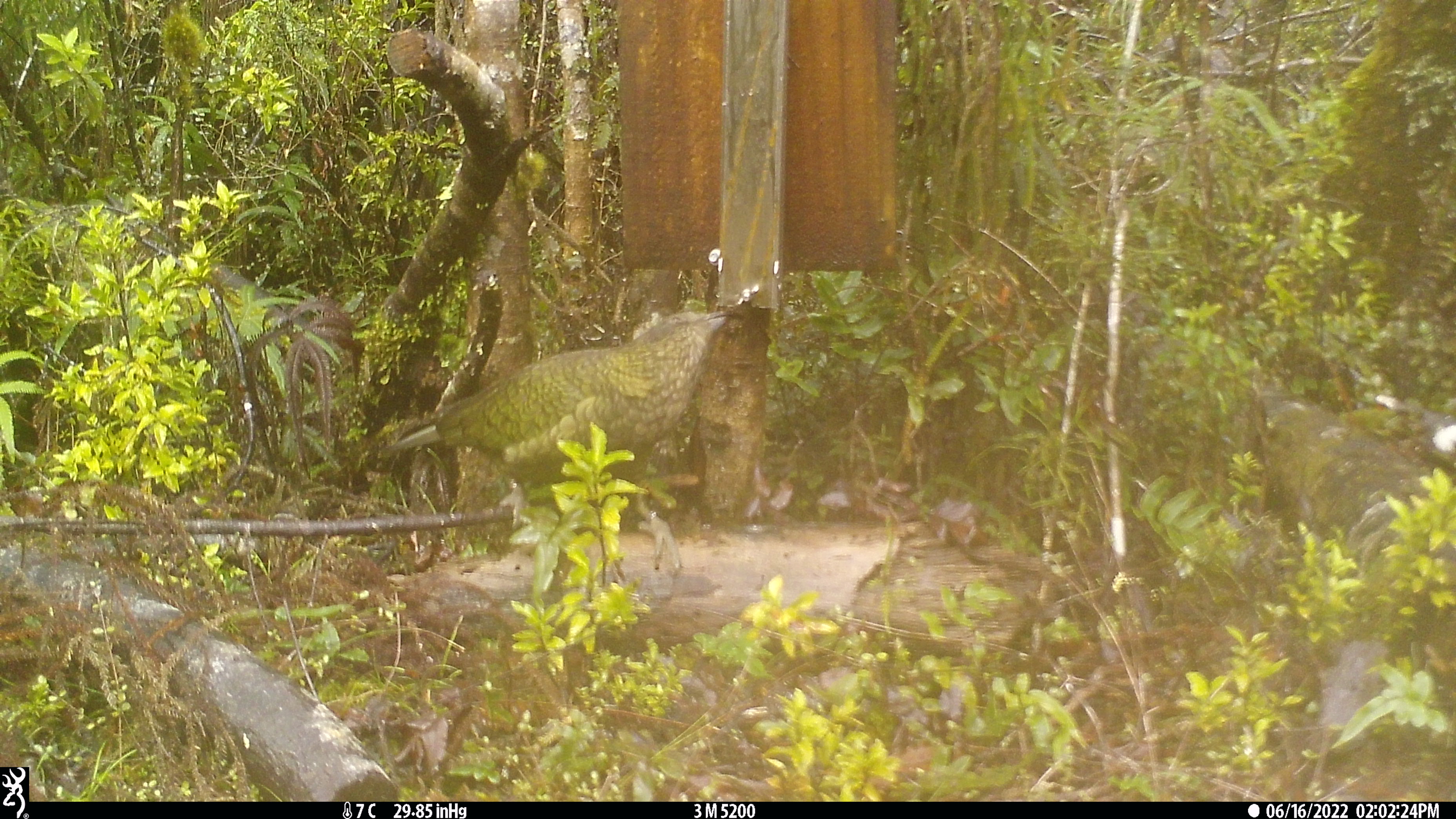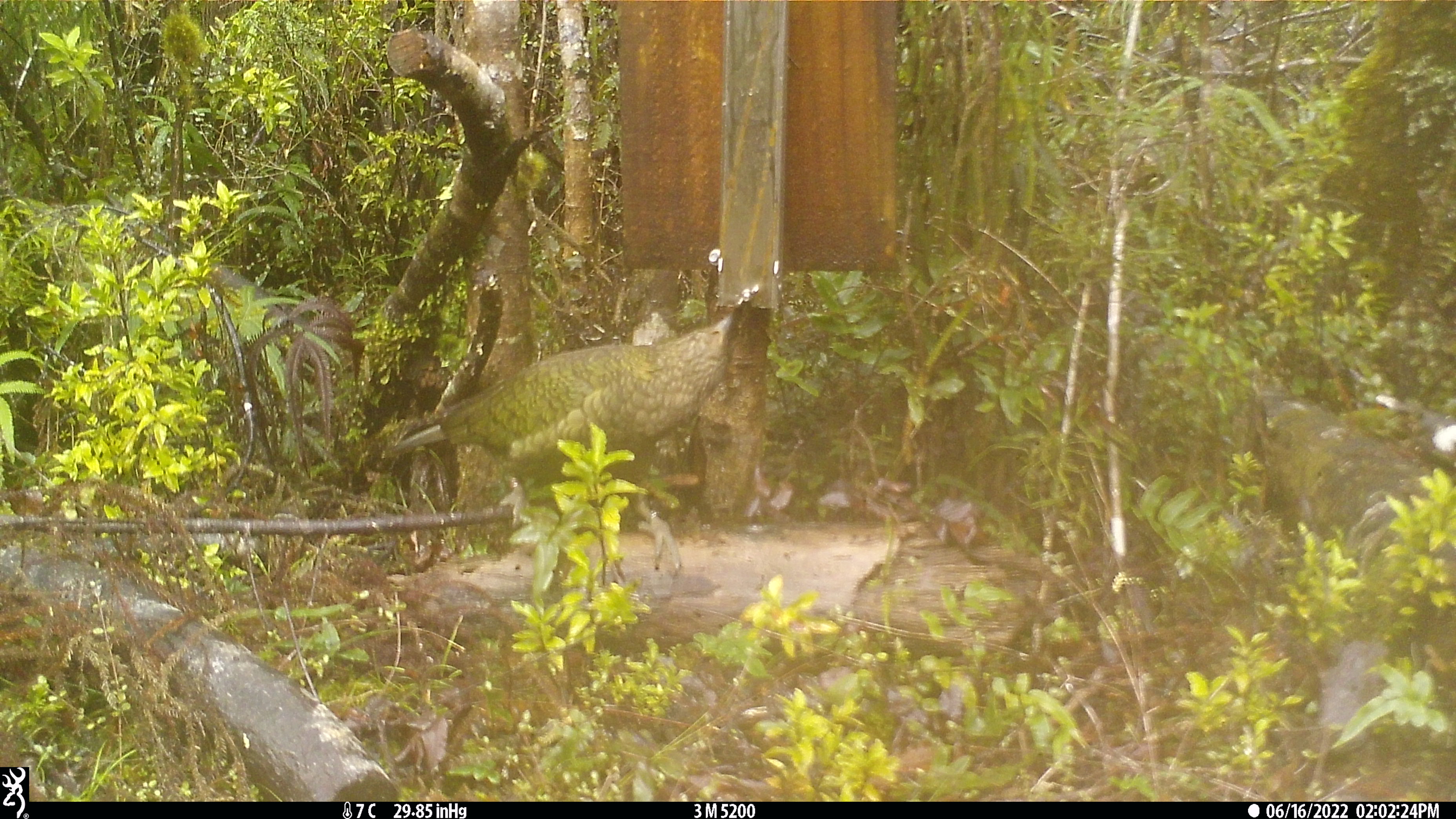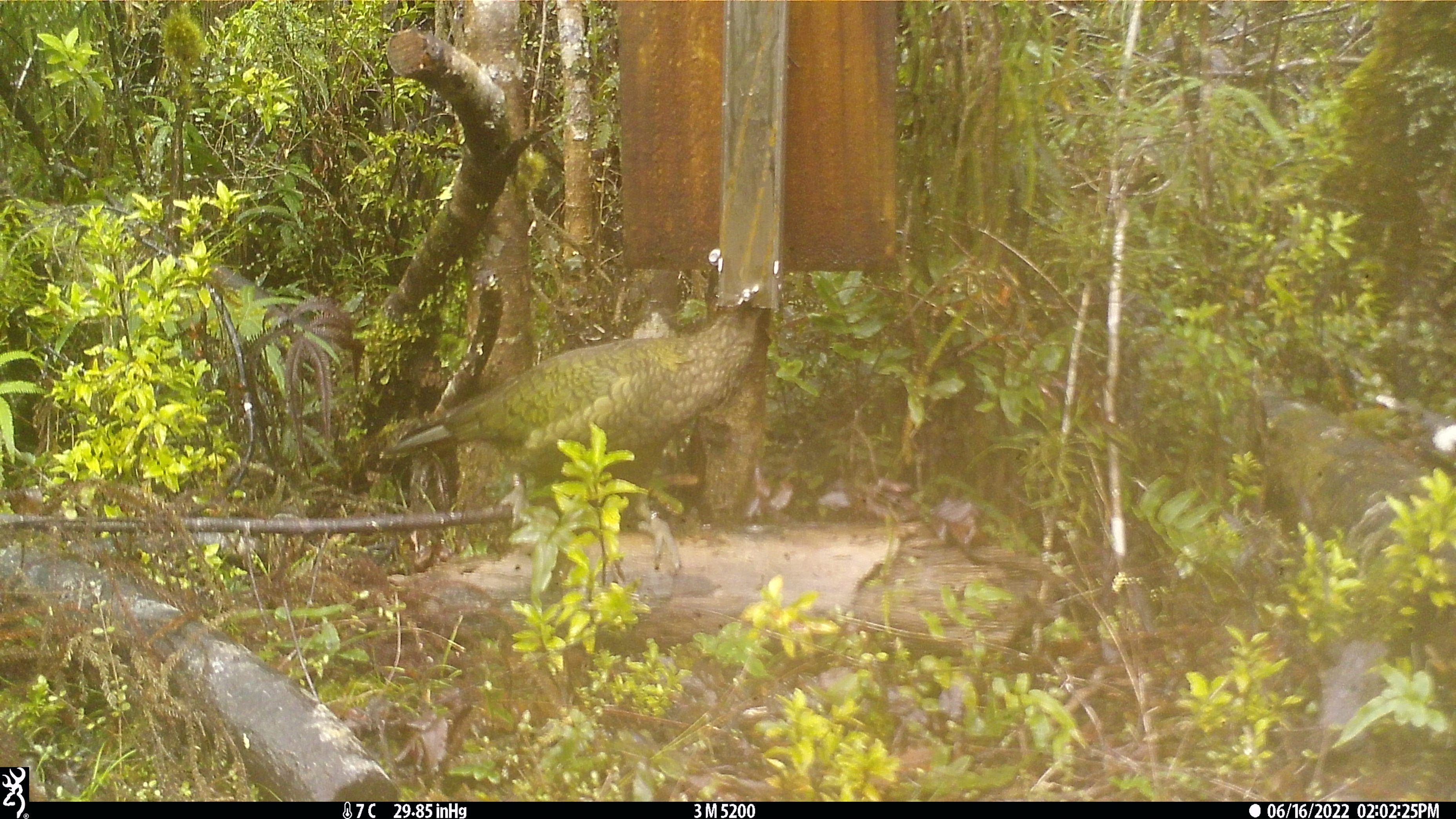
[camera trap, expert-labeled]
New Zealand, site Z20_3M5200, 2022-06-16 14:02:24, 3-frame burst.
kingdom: Animalia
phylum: Chordata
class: Aves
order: Psittaciformes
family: Strigopidae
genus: Nestor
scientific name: Nestor notabilis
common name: kea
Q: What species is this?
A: Kea (Nestor notabilis).